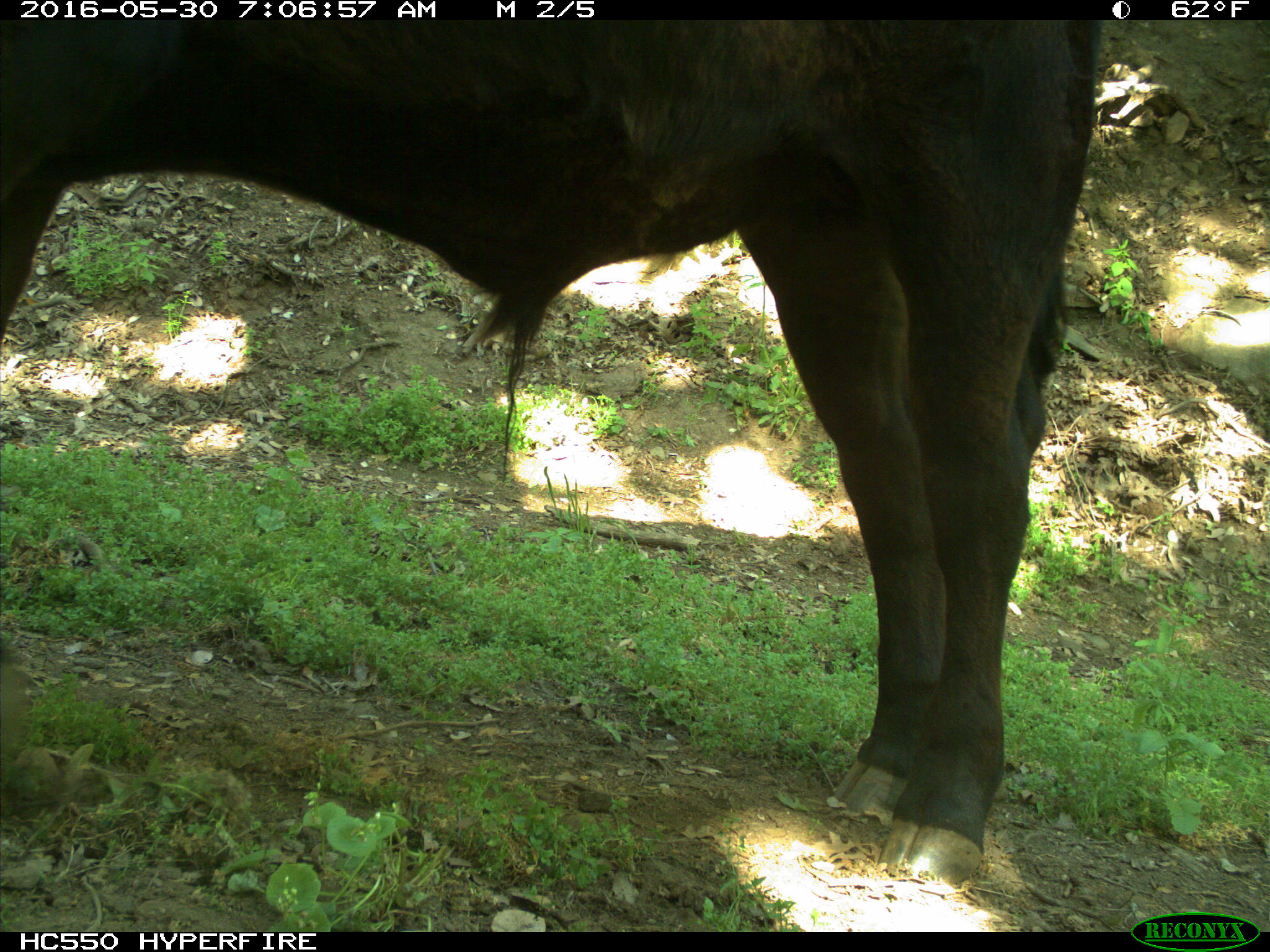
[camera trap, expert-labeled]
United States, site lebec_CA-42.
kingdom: Animalia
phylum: Chordata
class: Mammalia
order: Artiodactyla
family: Bovidae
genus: Bos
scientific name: Bos taurus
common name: domestic cow